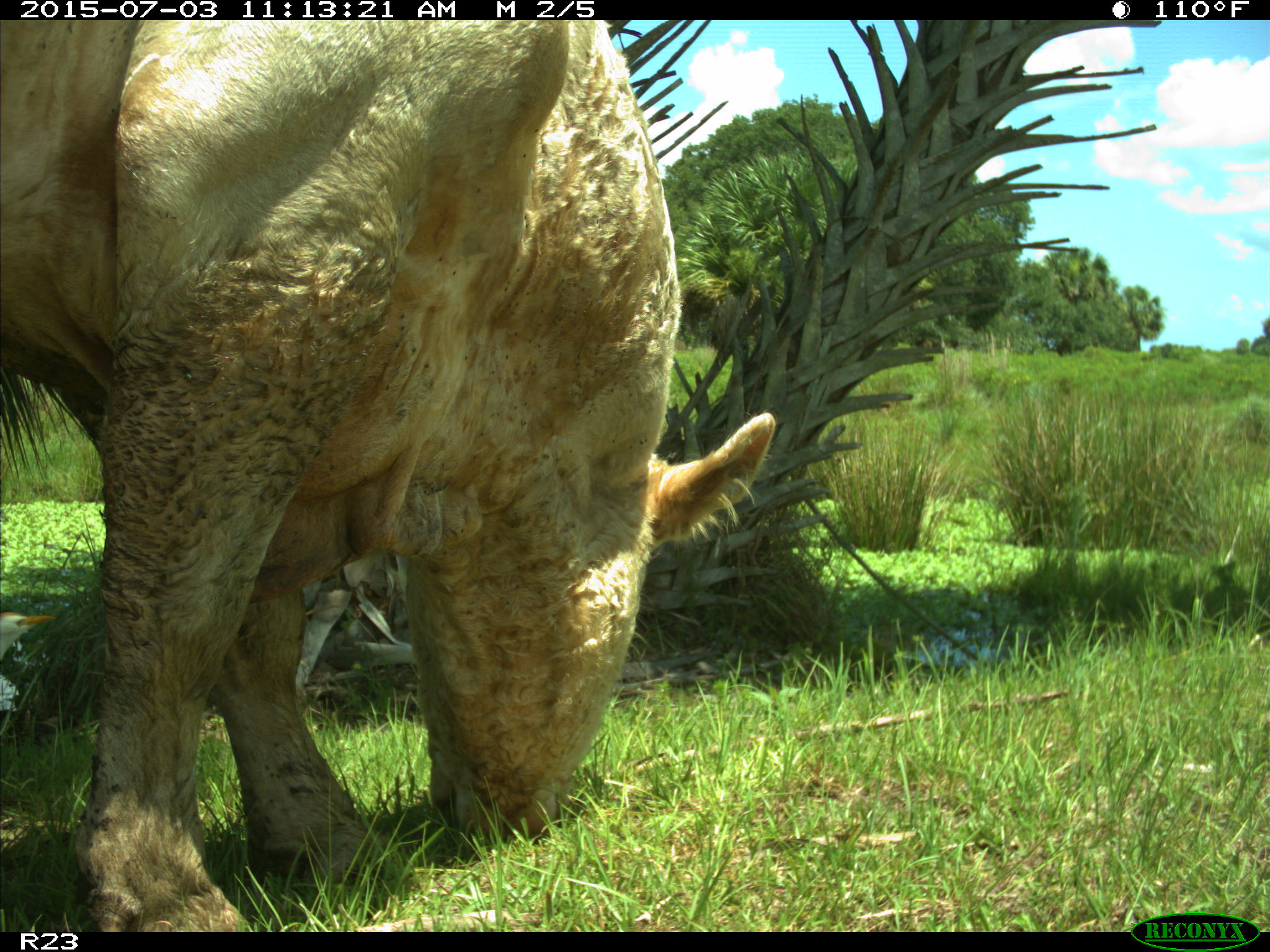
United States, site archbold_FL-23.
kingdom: Animalia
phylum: Chordata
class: Mammalia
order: Artiodactyla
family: Bovidae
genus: Bos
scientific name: Bos taurus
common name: domestic cow